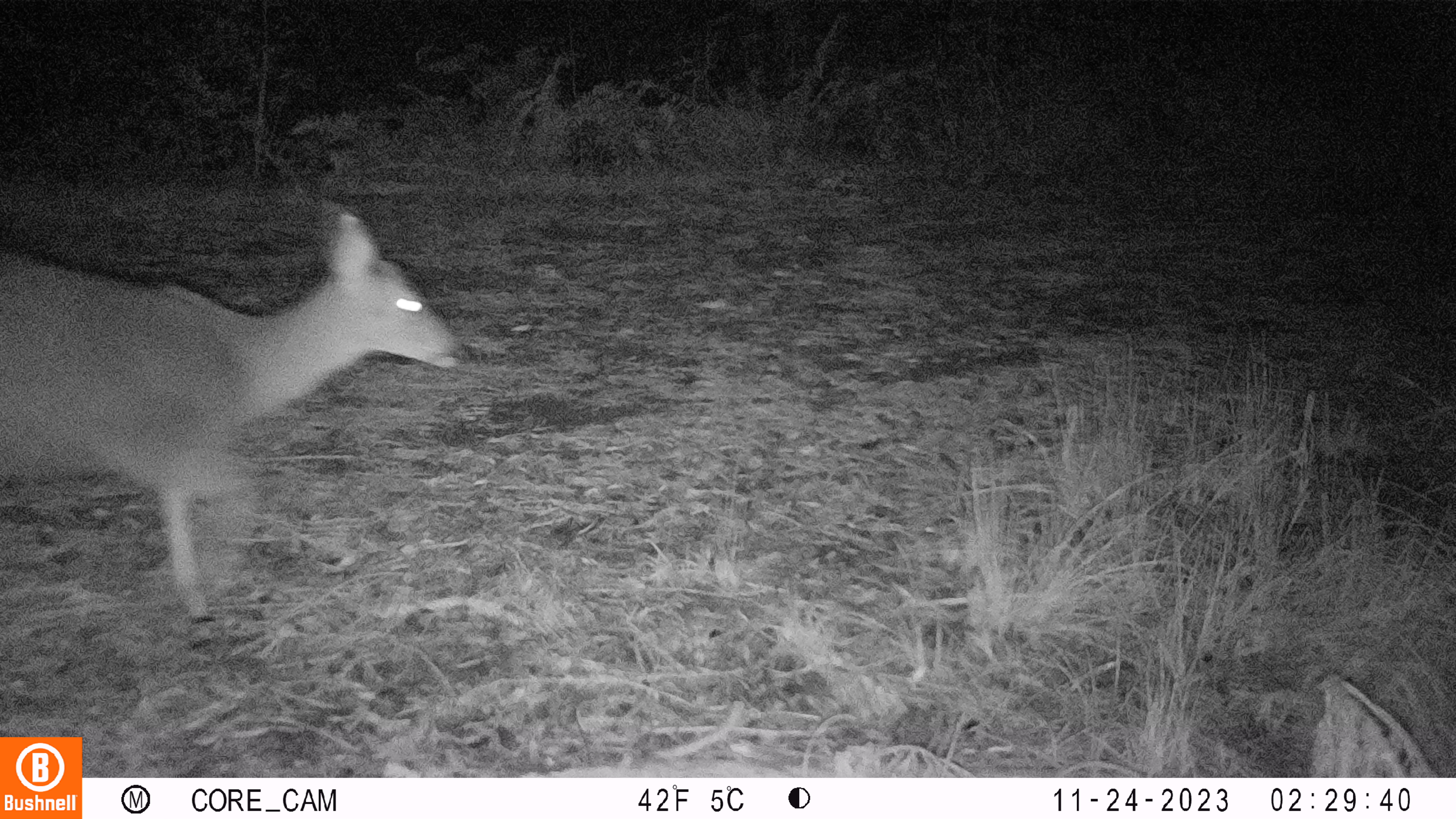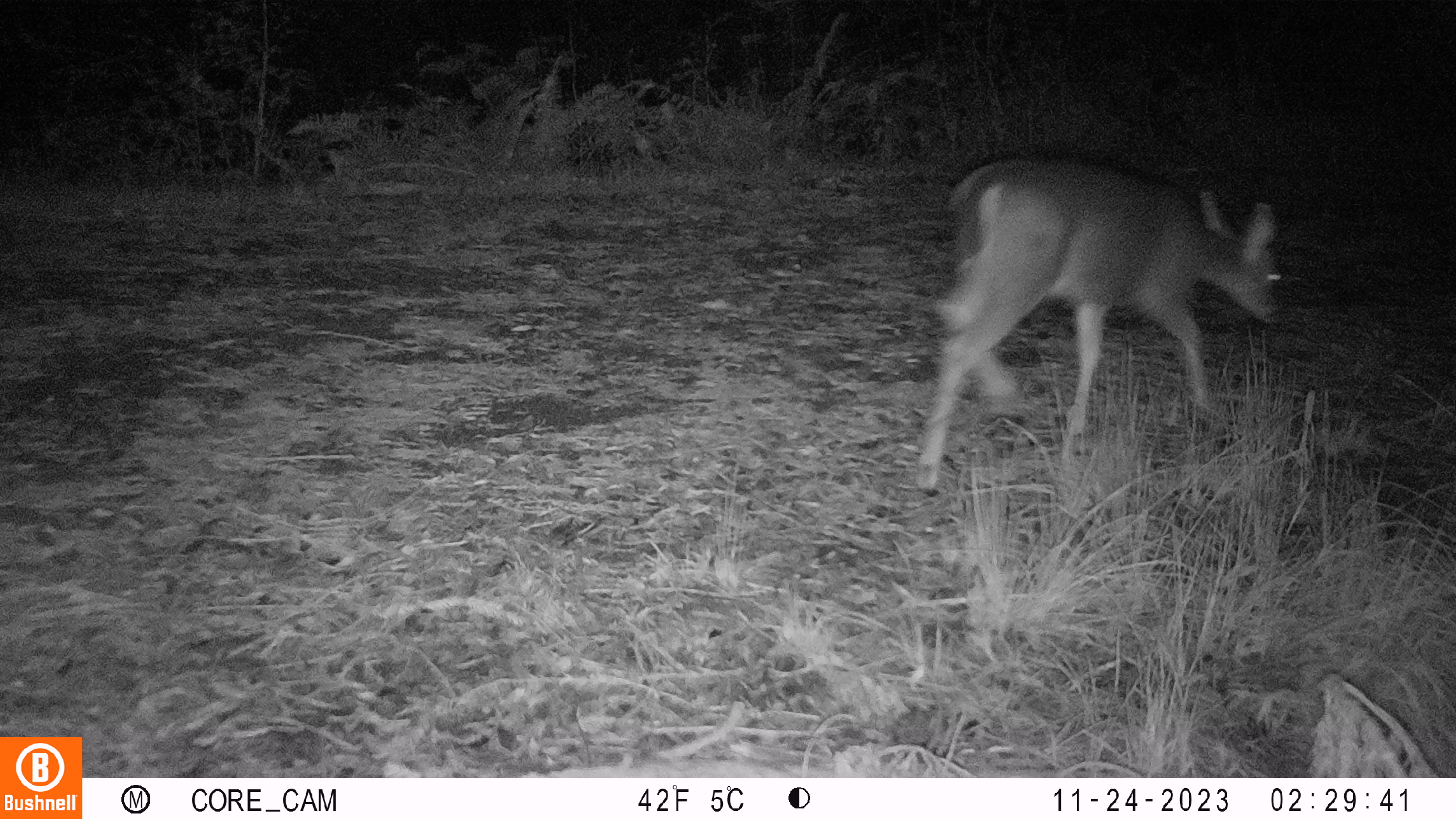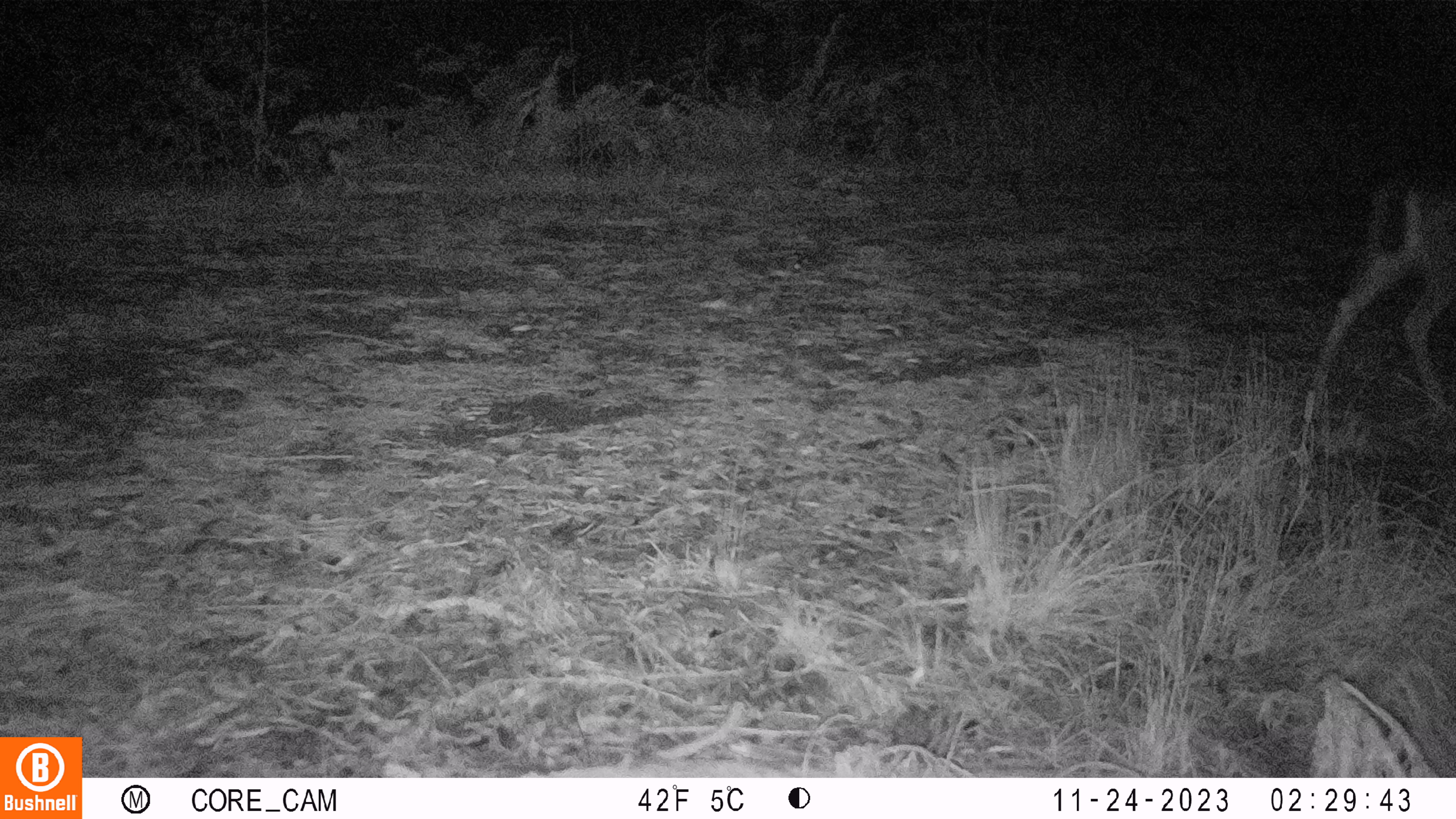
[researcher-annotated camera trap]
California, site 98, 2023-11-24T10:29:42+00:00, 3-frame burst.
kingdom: Animalia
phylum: Chordata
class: Mammalia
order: Artiodactyla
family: Cervidae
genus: Odocoileus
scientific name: Odocoileus hemionus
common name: mule deer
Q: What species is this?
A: Mule deer (Odocoileus hemionus).